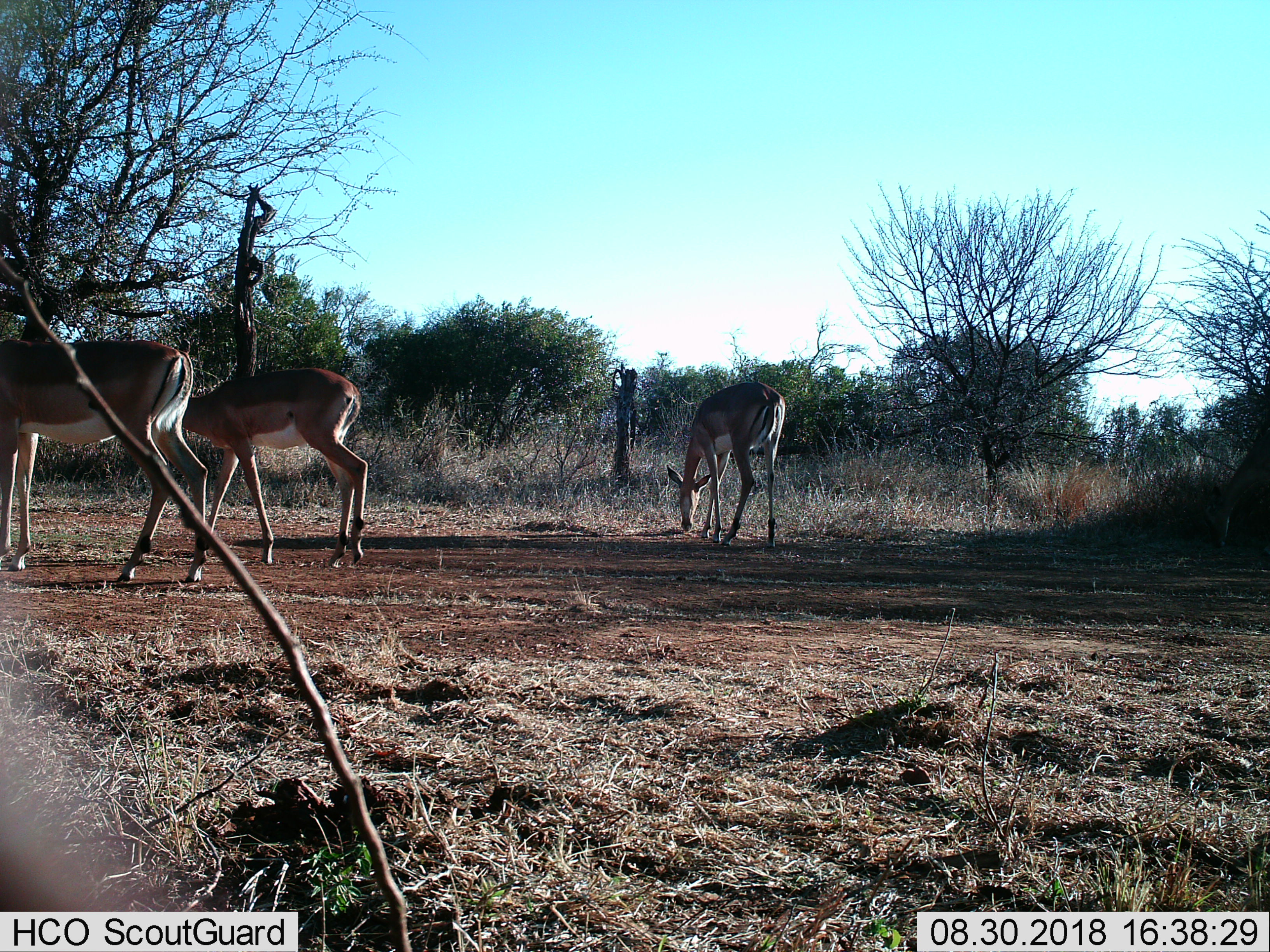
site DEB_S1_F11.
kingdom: Animalia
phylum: Chordata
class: Mammalia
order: Artiodactyla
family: Bovidae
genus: Aepyceros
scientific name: Aepyceros melampus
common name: impala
Impala (Aepyceros melampus), count 3. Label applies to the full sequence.